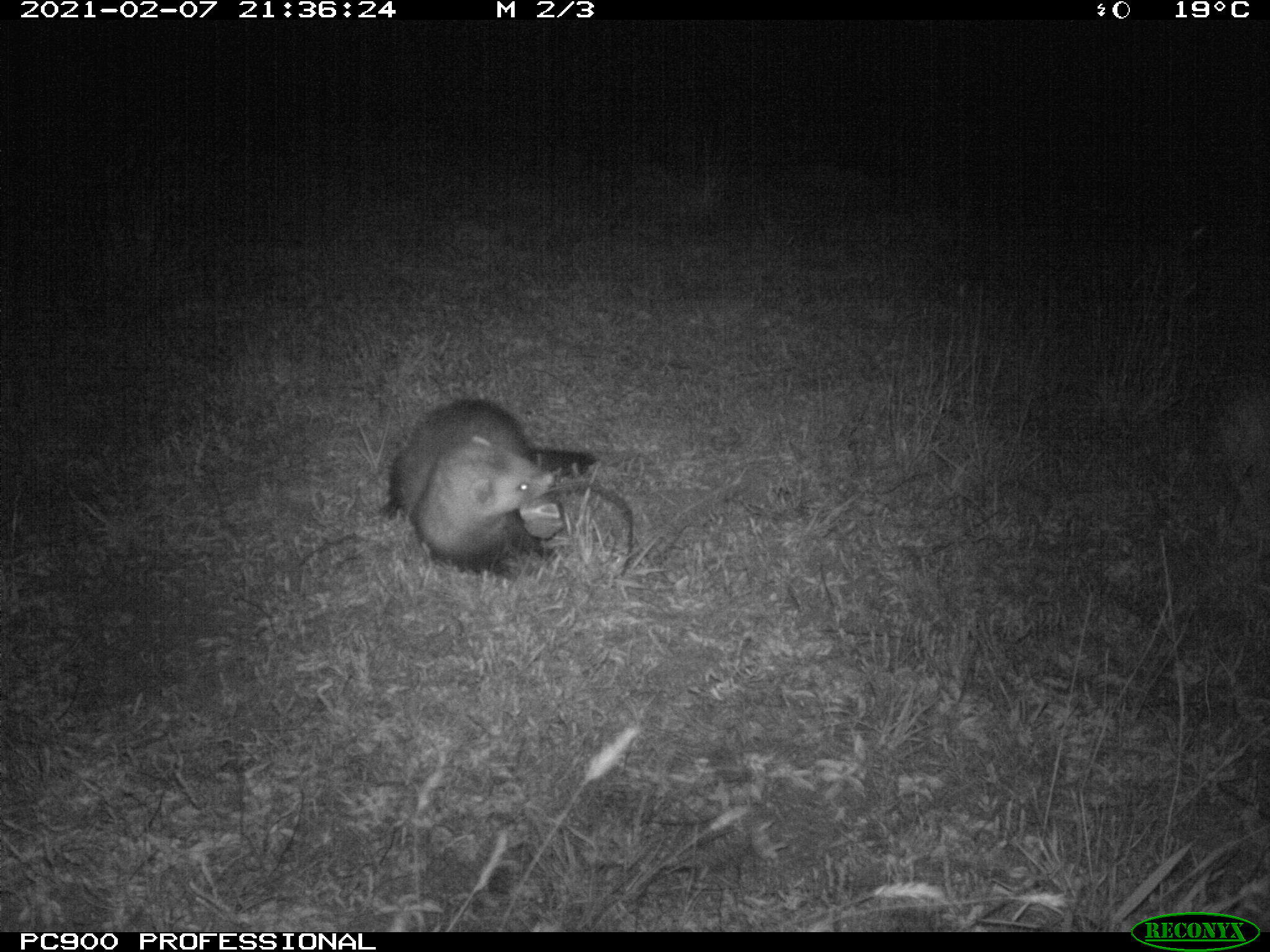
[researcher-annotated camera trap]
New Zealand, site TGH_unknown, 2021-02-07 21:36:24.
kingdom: Animalia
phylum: Chordata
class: Mammalia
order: Carnivora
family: Mustelidae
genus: Mustela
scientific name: Mustela furo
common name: ferret